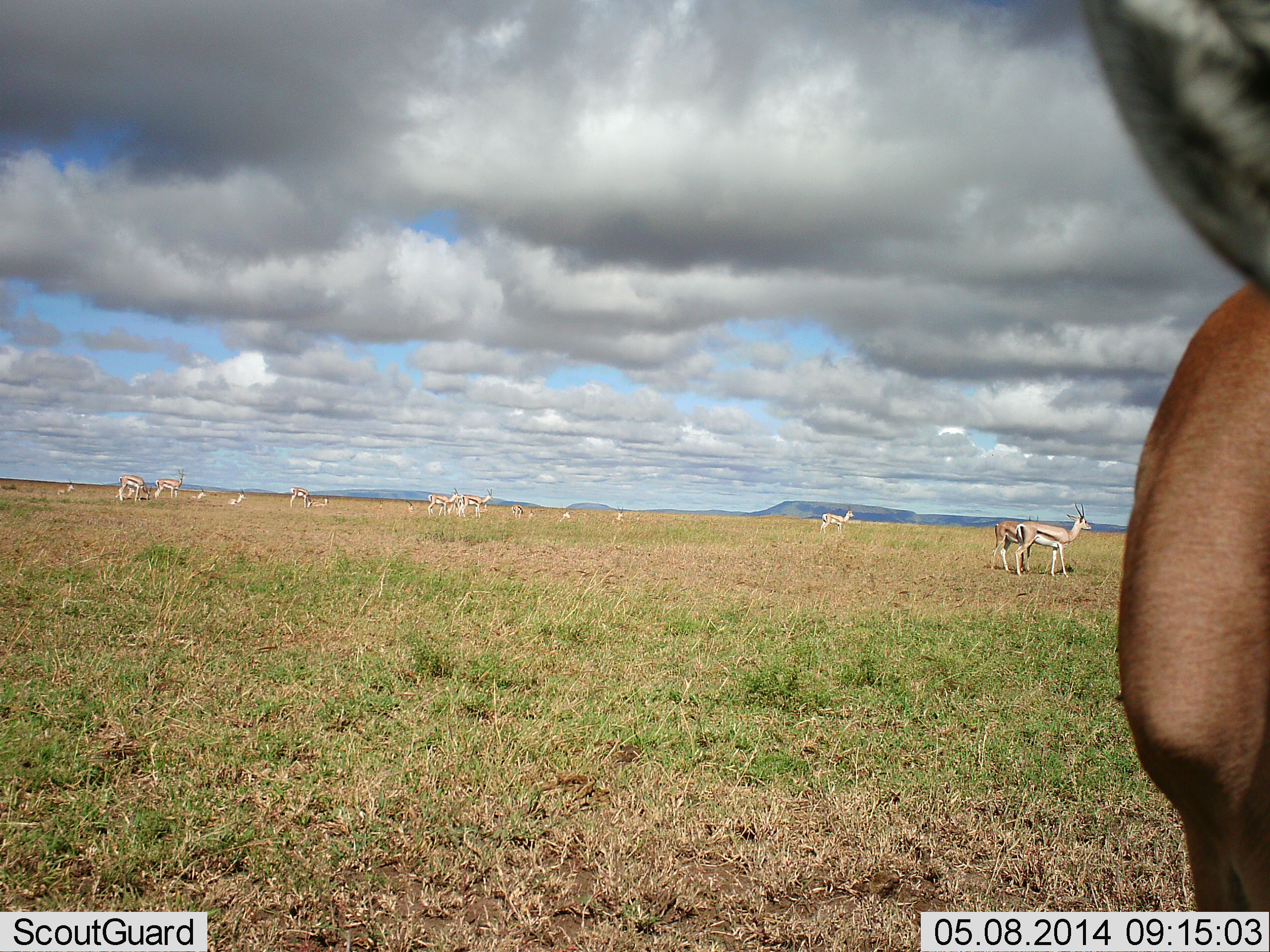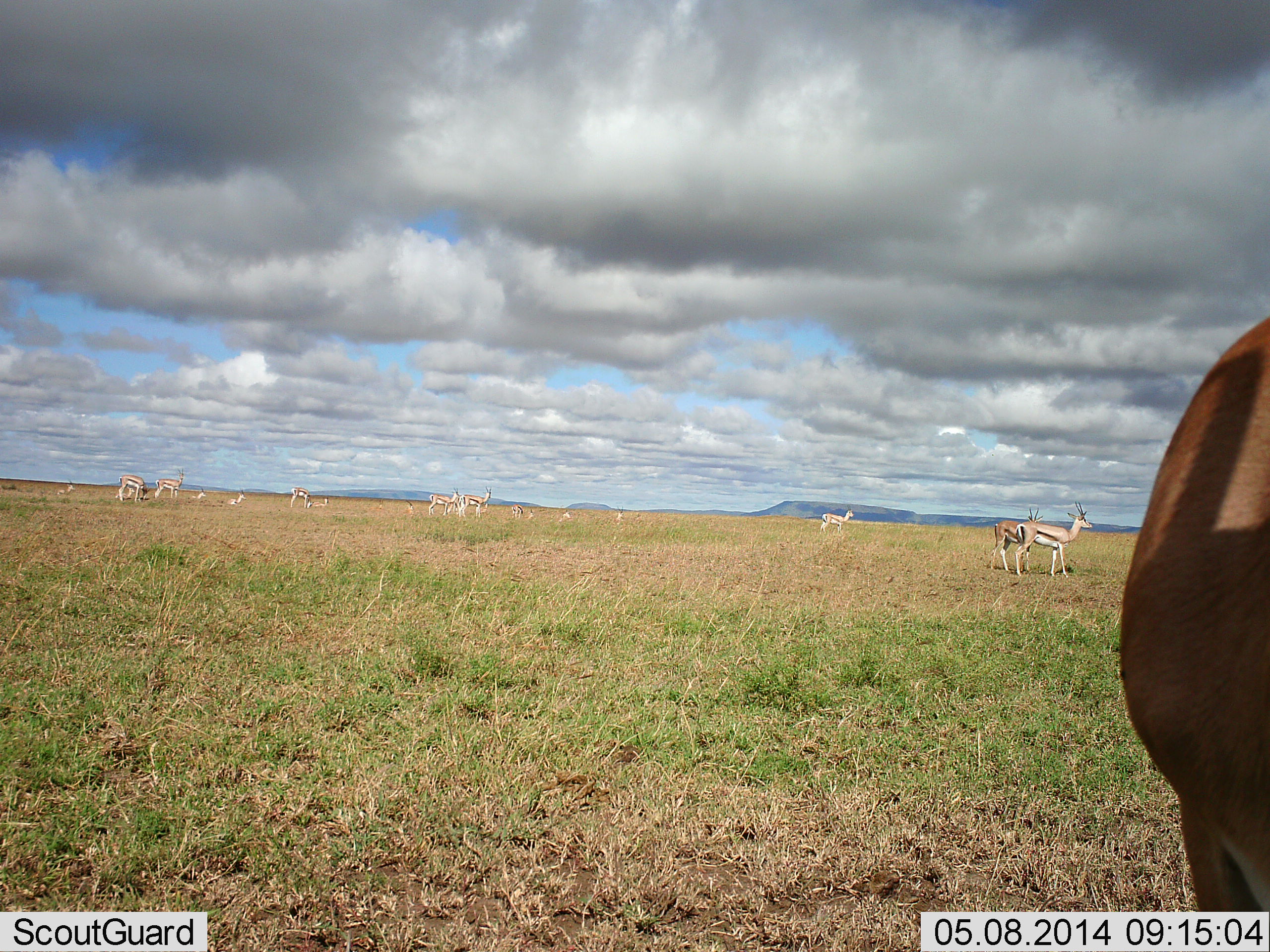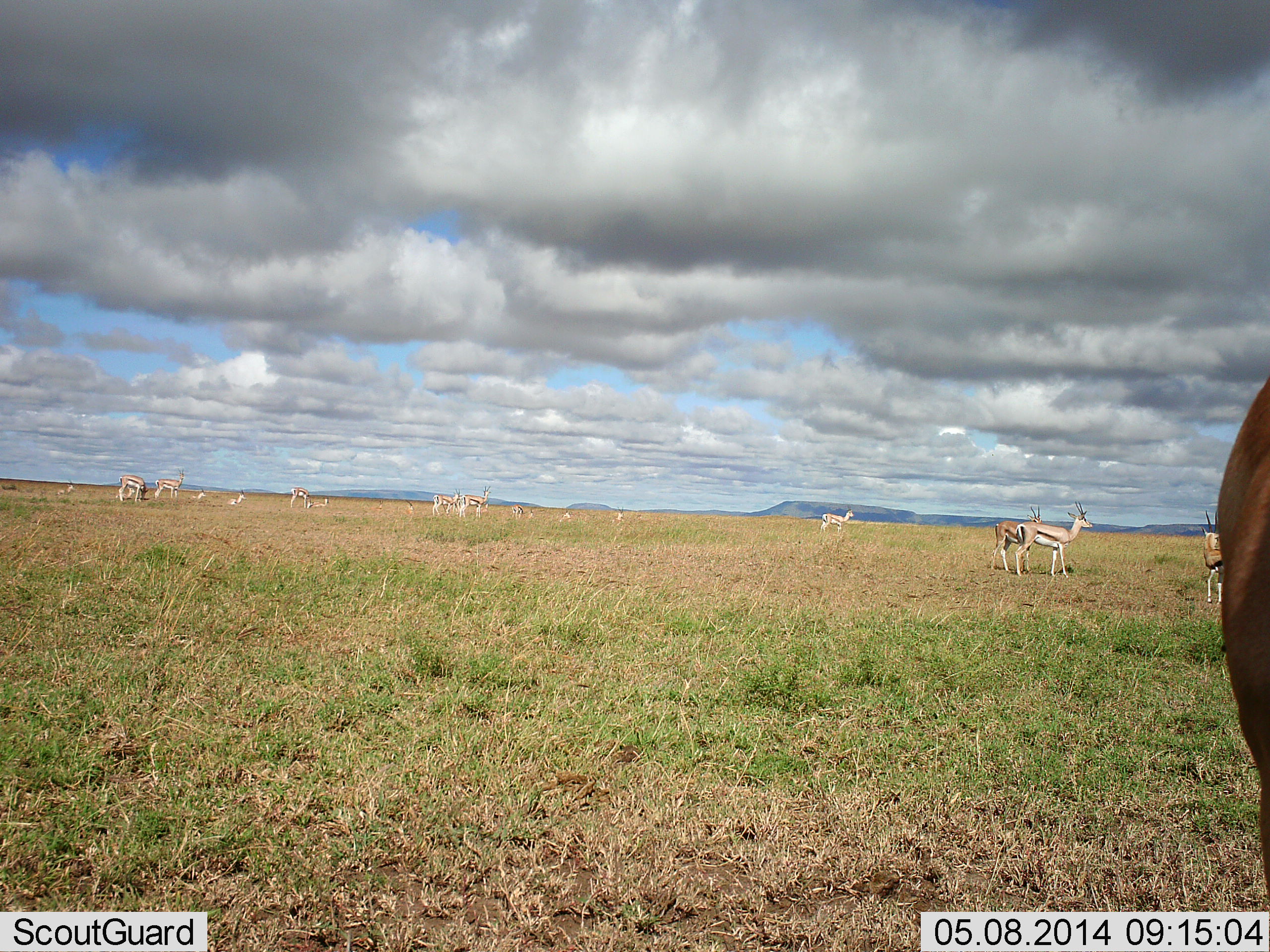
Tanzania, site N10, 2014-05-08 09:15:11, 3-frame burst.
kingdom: Animalia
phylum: Chordata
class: Mammalia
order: Artiodactyla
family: Bovidae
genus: Eudorcas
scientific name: Eudorcas thomsonii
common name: thomson's gazelle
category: gazellethomsons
Gazellethomsons (thomson's gazelle) (Eudorcas thomsonii), count 11-50. Behavior (volunteer vote fractions): standing 100%, resting 20%, moving 20%, interacting 10%. Young present (vote fraction): 0%. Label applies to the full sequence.